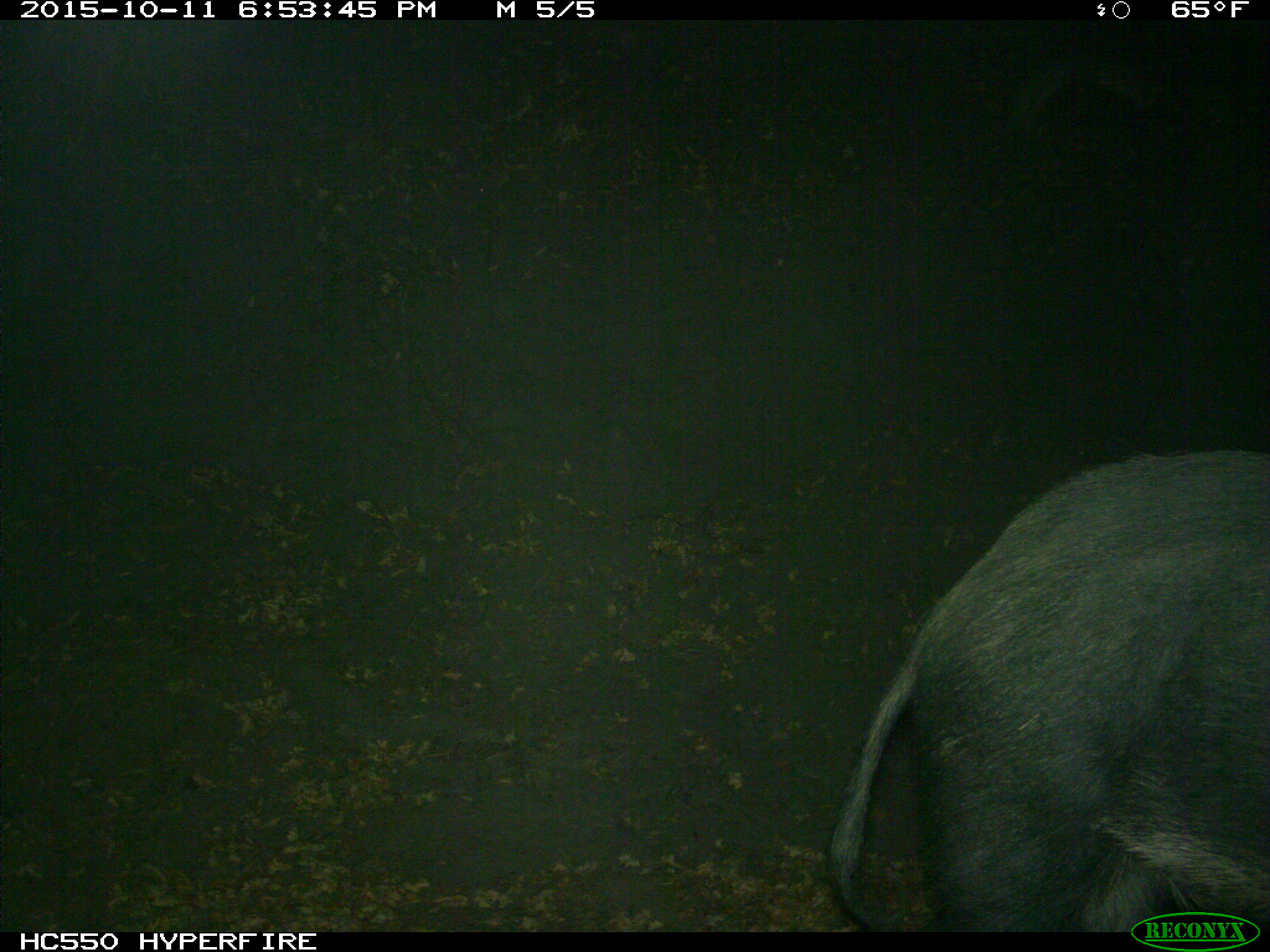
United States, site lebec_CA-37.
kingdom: Animalia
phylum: Chordata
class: Mammalia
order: Artiodactyla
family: Suidae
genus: Sus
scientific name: Sus scrofa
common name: wild boar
Sus scrofa (wild boar).